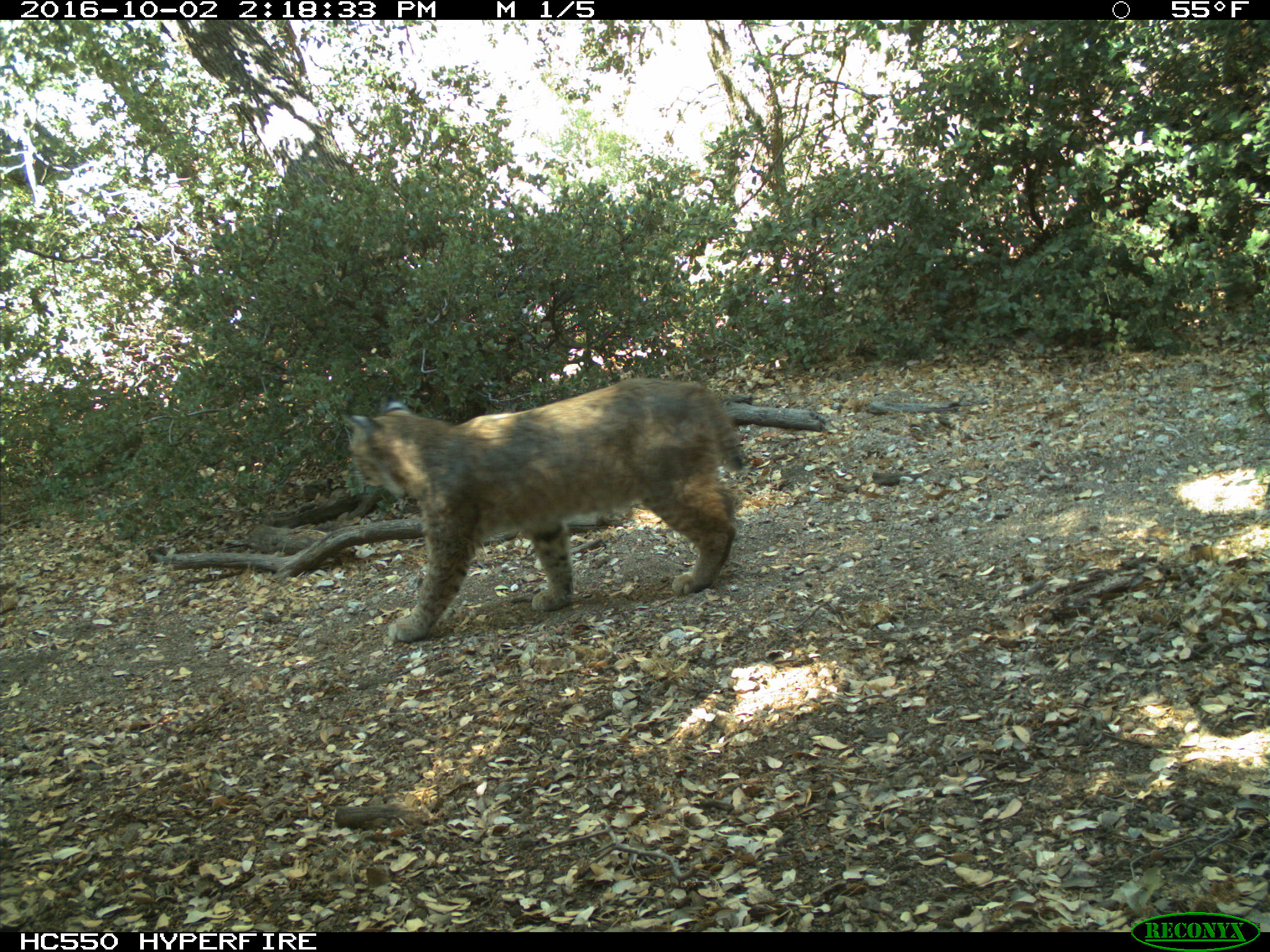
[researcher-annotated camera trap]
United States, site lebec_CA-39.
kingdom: Animalia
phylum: Chordata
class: Mammalia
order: Carnivora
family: Felidae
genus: Lynx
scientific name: Lynx rufus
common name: bobcat